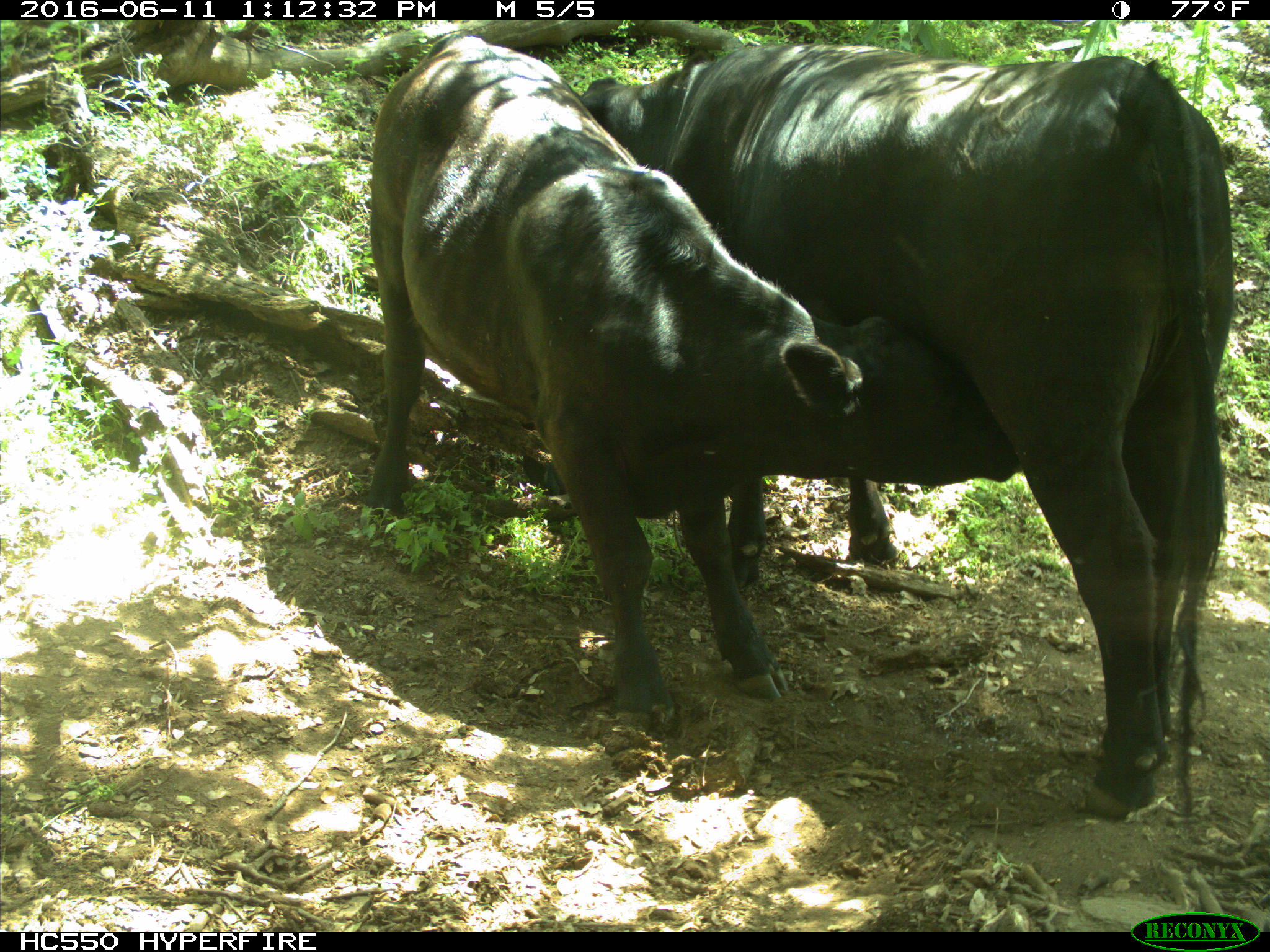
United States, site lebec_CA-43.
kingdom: Animalia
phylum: Chordata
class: Mammalia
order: Artiodactyla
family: Bovidae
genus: Bos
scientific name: Bos taurus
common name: domestic cow